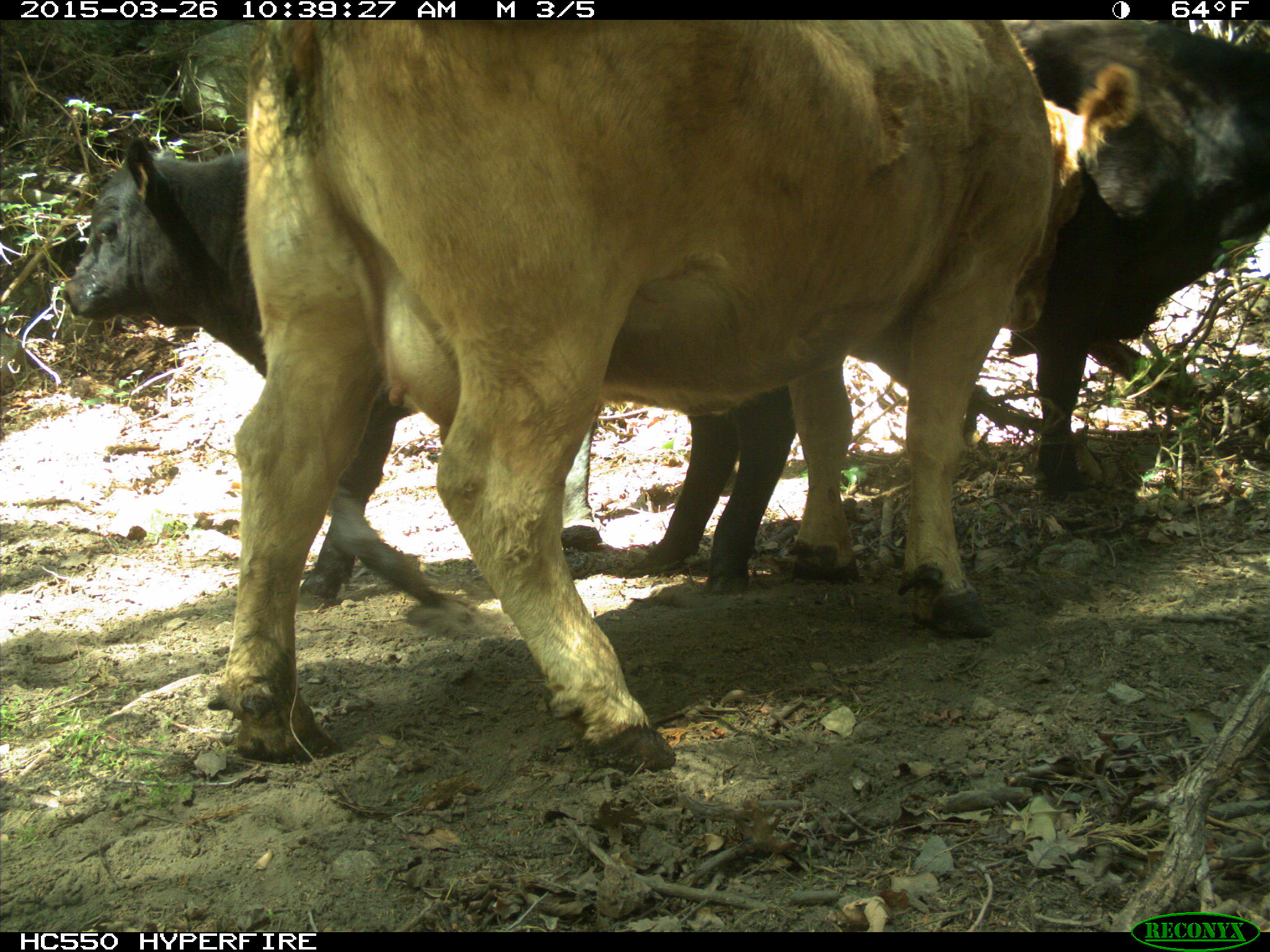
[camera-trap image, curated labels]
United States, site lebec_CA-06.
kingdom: Animalia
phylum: Chordata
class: Mammalia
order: Artiodactyla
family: Bovidae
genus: Bos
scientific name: Bos taurus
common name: domestic cow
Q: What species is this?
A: Bos taurus (domestic cow).